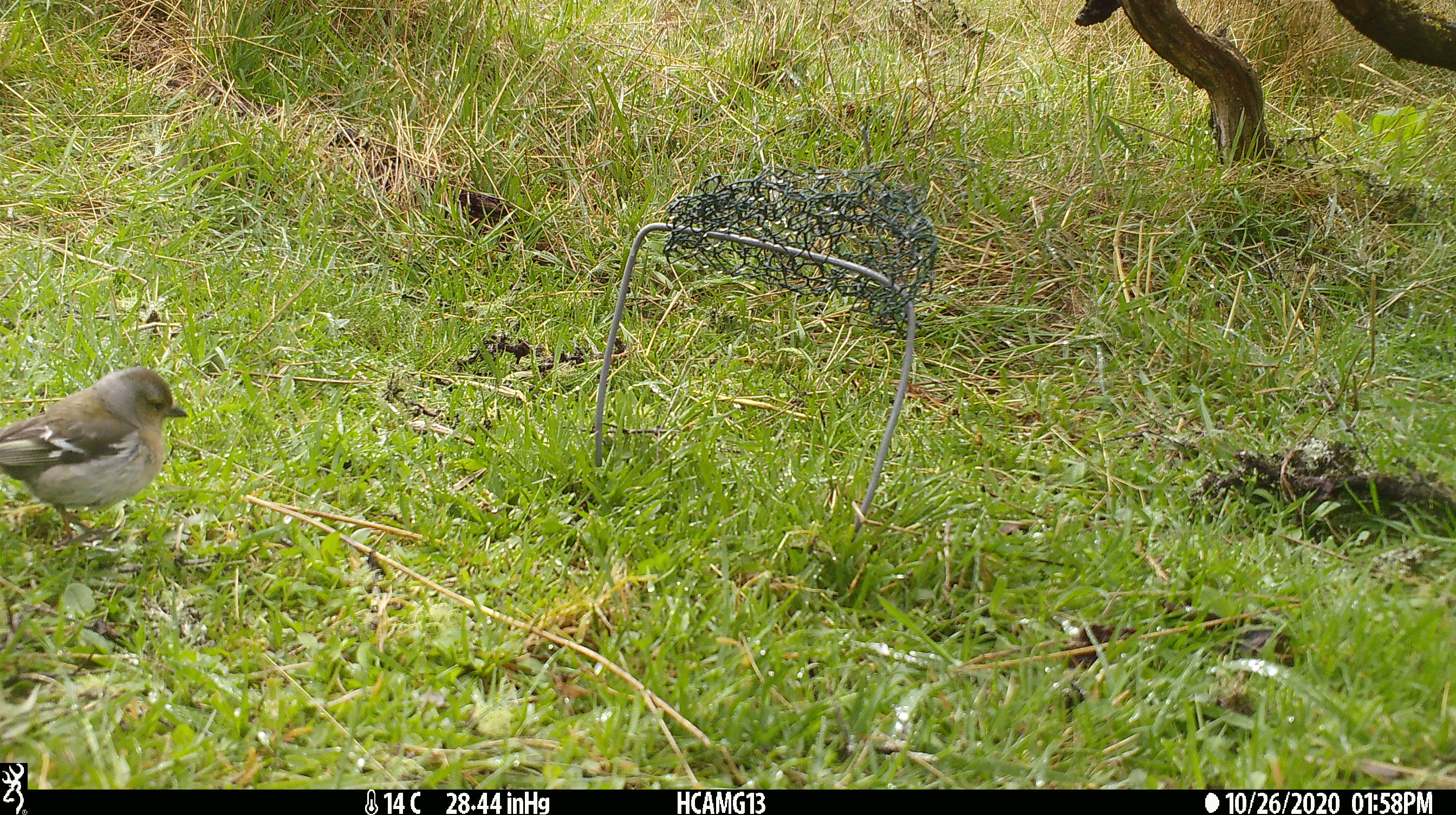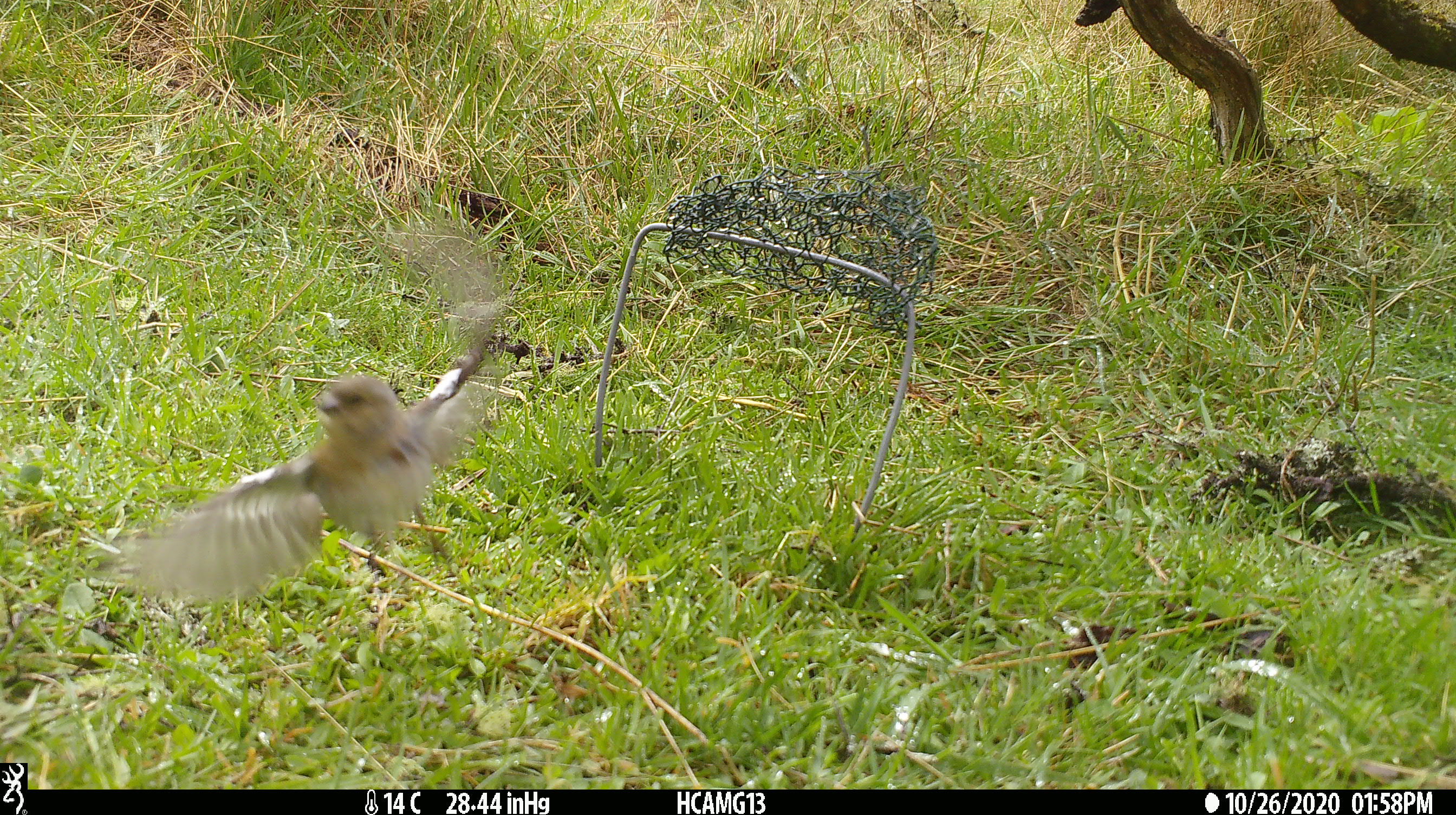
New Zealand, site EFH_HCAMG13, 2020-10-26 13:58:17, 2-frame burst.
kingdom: Animalia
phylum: Chordata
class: Aves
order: Passeriformes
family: Fringillidae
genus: Fringilla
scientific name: Fringilla coelebs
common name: common chaffinch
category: chaffinch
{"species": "chaffinch (common chaffinch) (Fringilla coelebs)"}